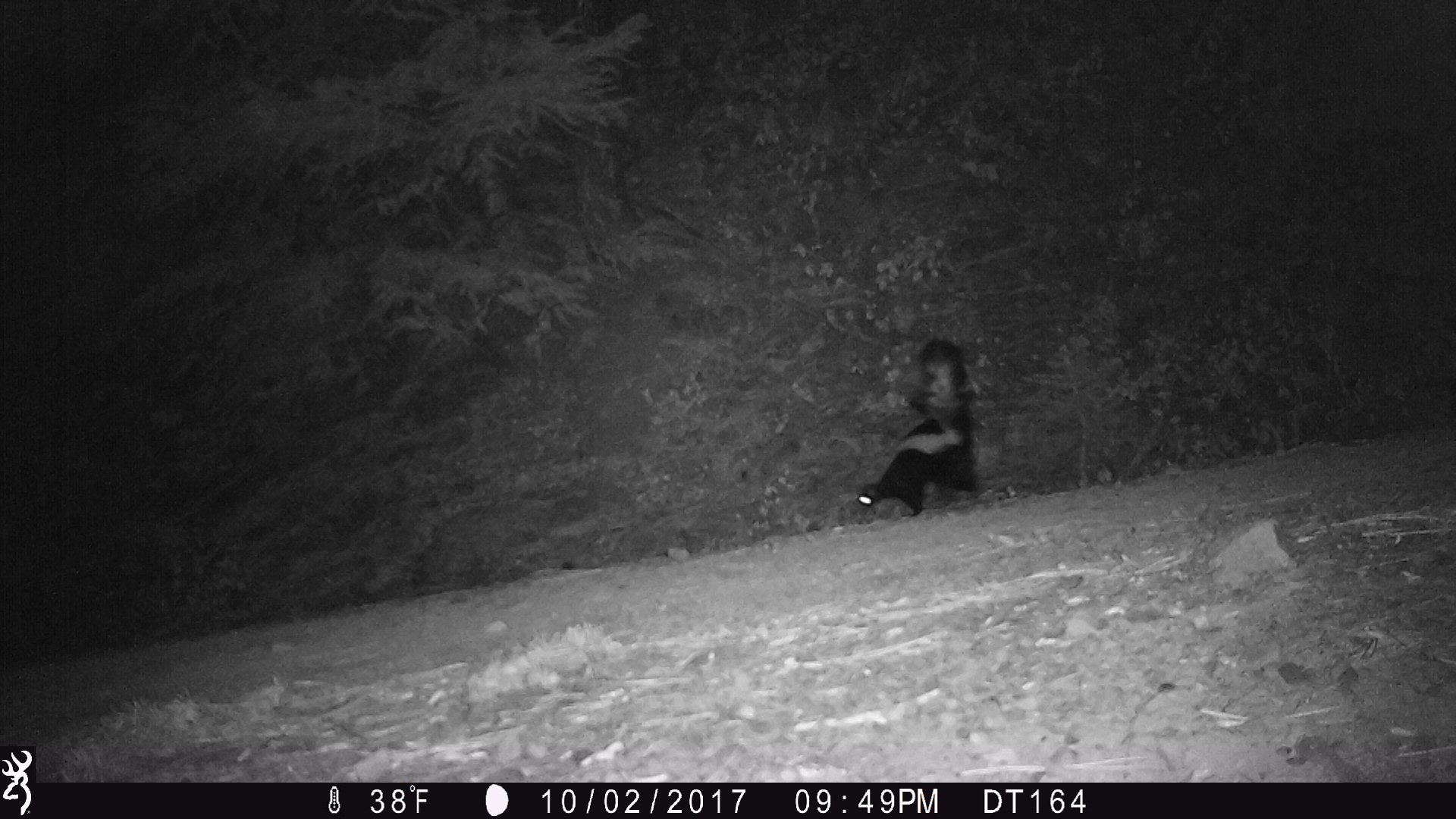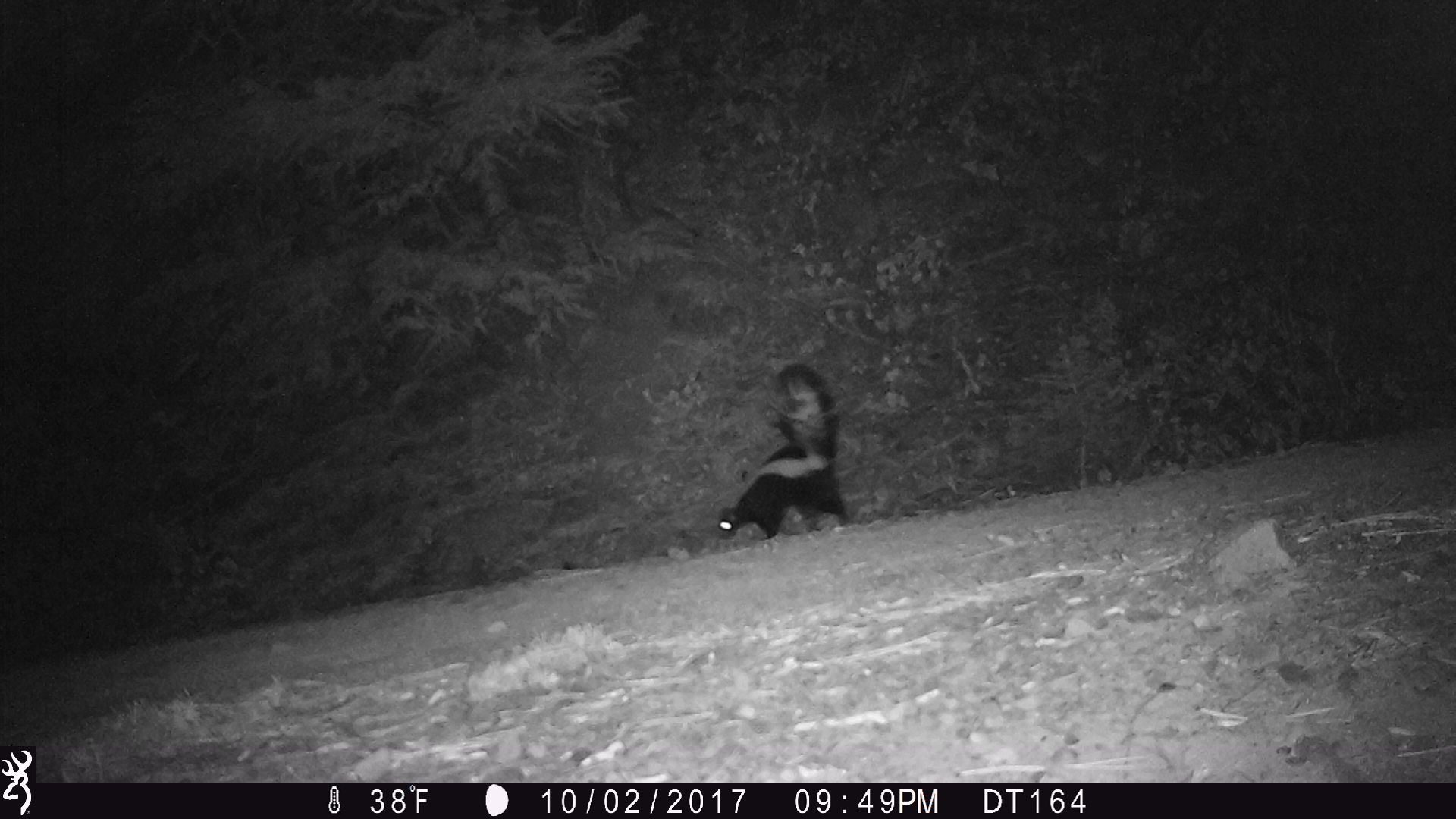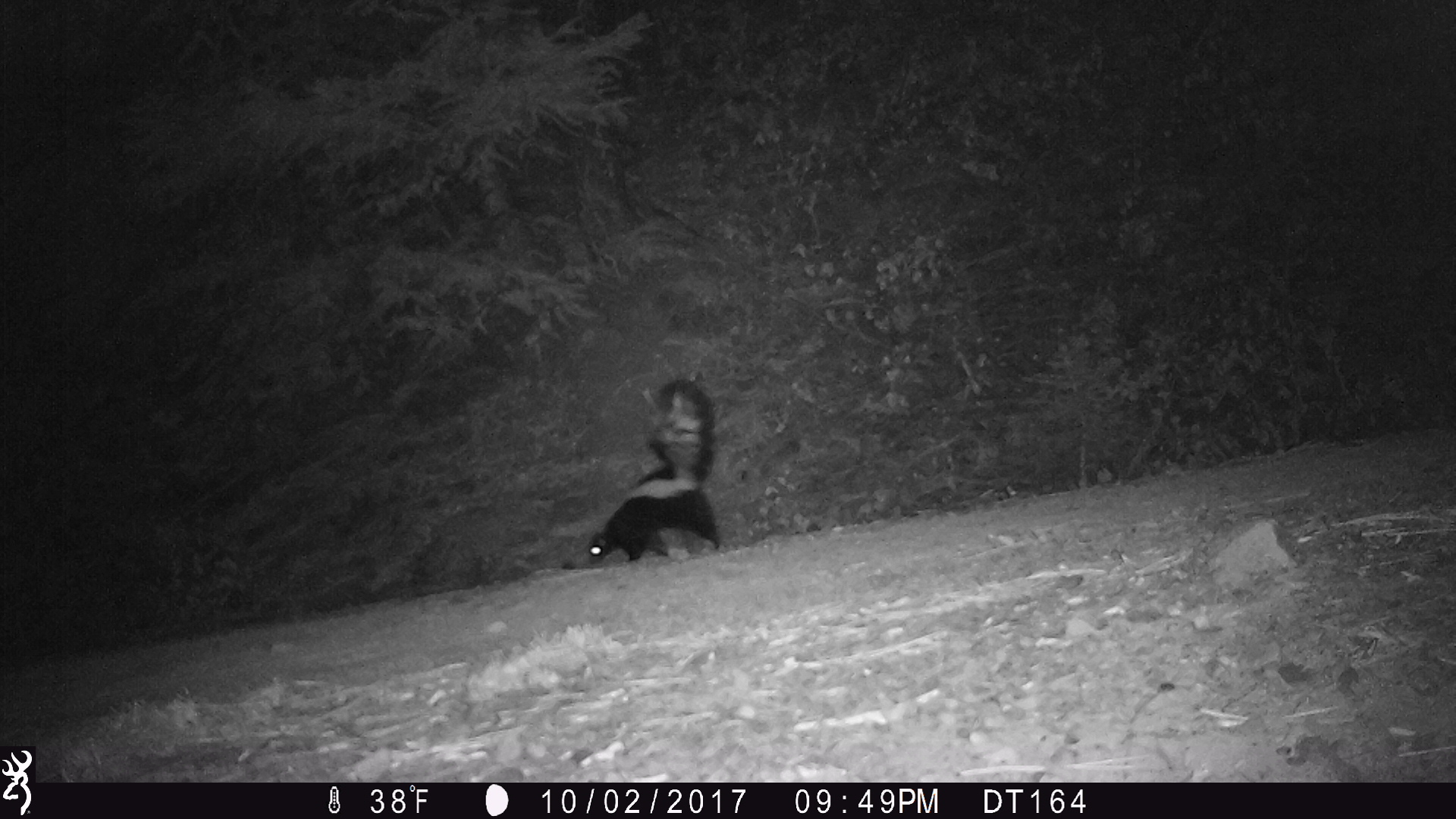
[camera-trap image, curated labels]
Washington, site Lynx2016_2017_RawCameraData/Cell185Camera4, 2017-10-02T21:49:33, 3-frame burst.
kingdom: Animalia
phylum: Chordata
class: Mammalia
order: Carnivora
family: Mephitidae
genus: Mephitis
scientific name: Mephitis mephitis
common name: striped skunk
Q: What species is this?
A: Mephitis mephitis (striped skunk).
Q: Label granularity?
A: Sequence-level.